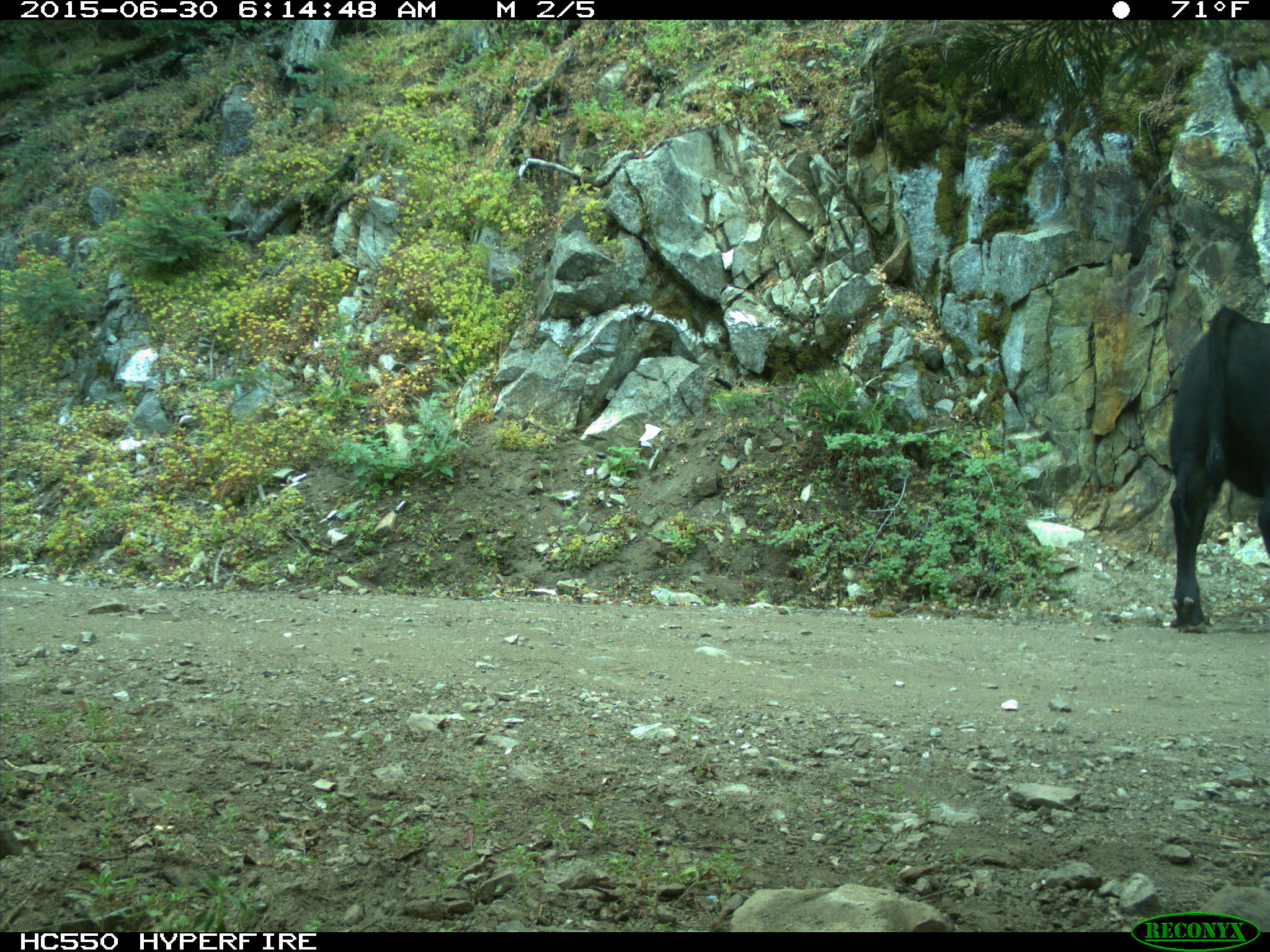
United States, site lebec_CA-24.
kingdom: Animalia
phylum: Chordata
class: Mammalia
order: Artiodactyla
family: Bovidae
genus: Bos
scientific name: Bos taurus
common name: domestic cow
Bos taurus (domestic cow).